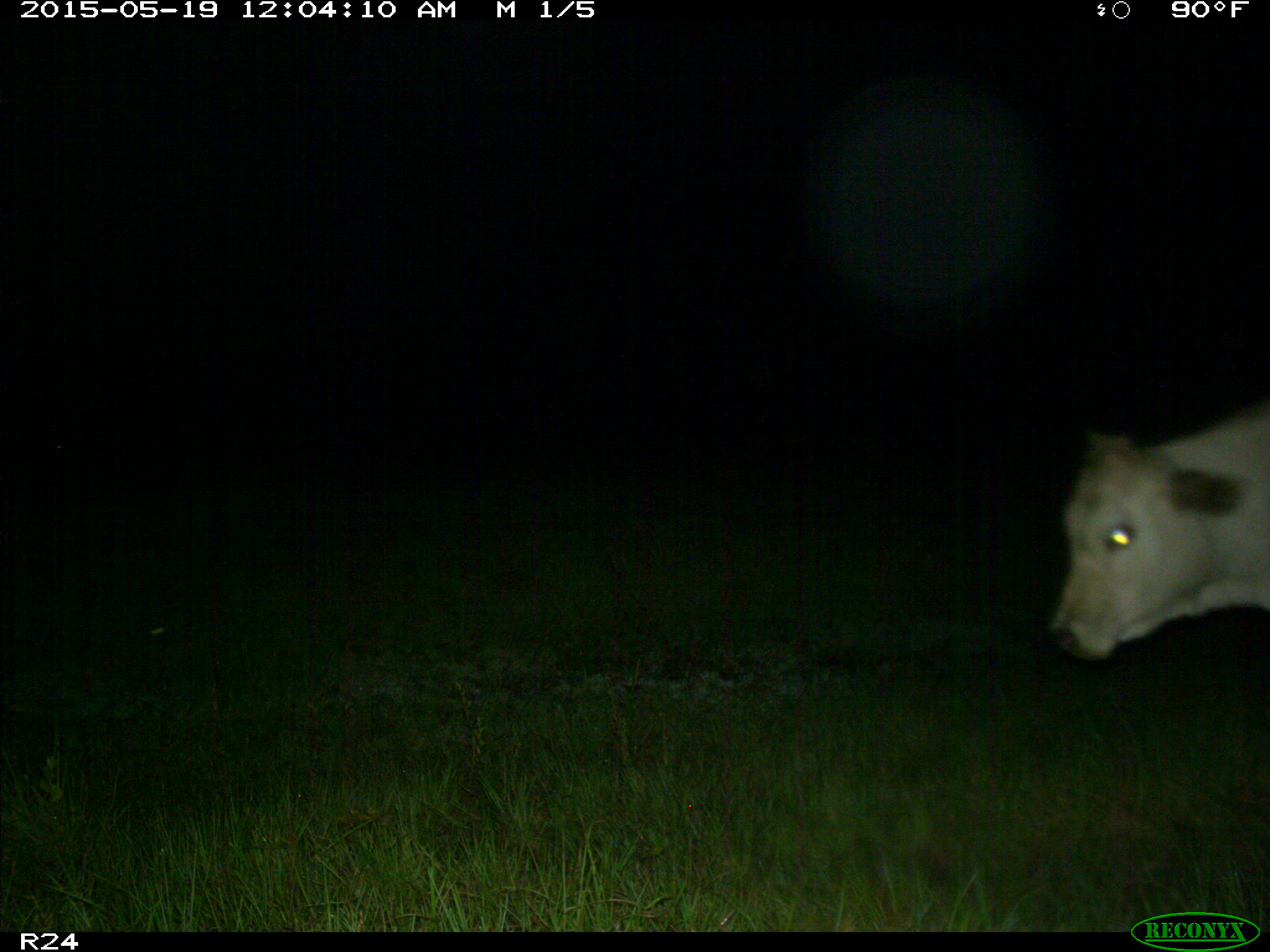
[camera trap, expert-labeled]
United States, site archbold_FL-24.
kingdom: Animalia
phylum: Chordata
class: Mammalia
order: Artiodactyla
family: Bovidae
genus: Bos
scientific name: Bos taurus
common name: domestic cow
Bos taurus (domestic cow).